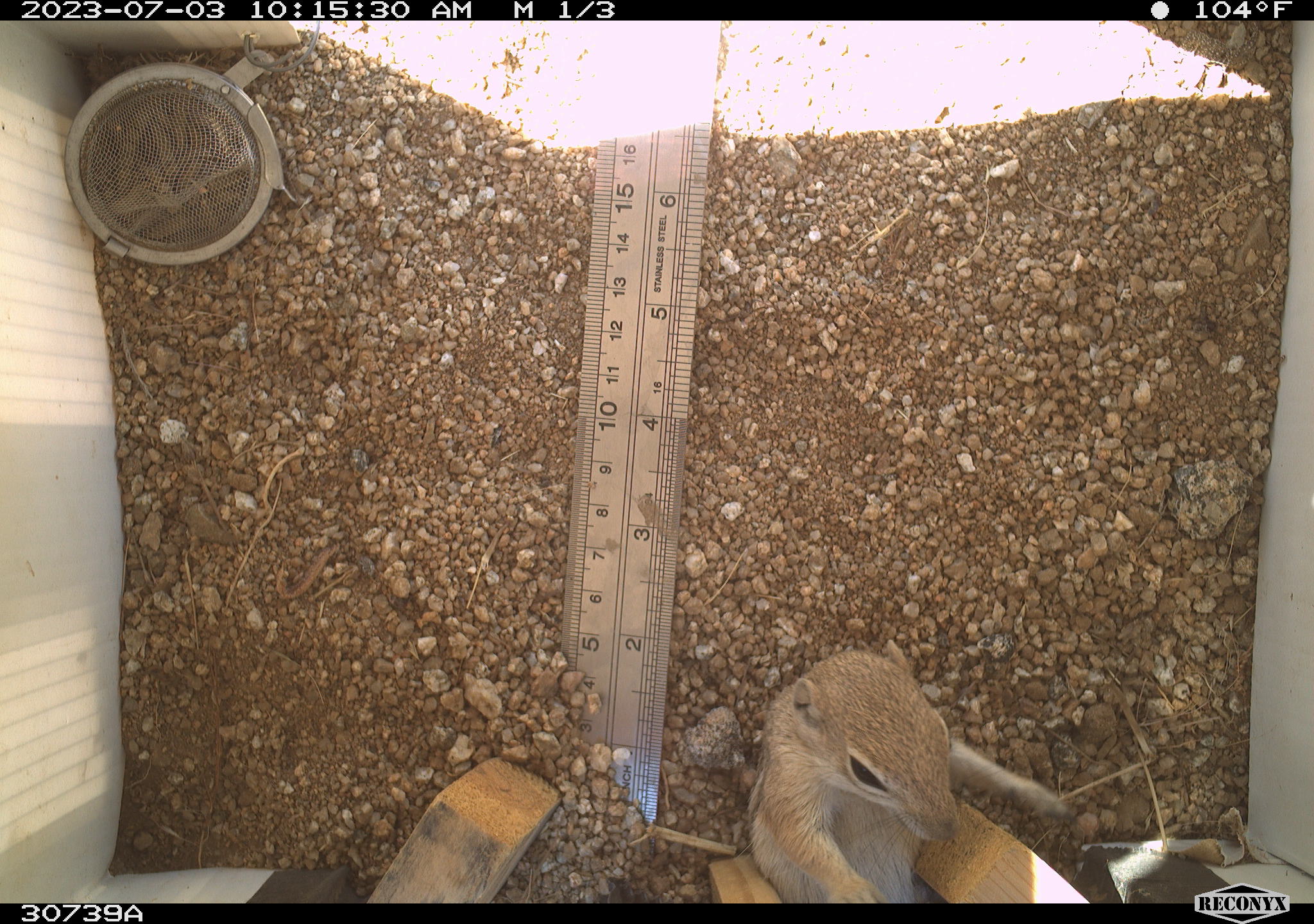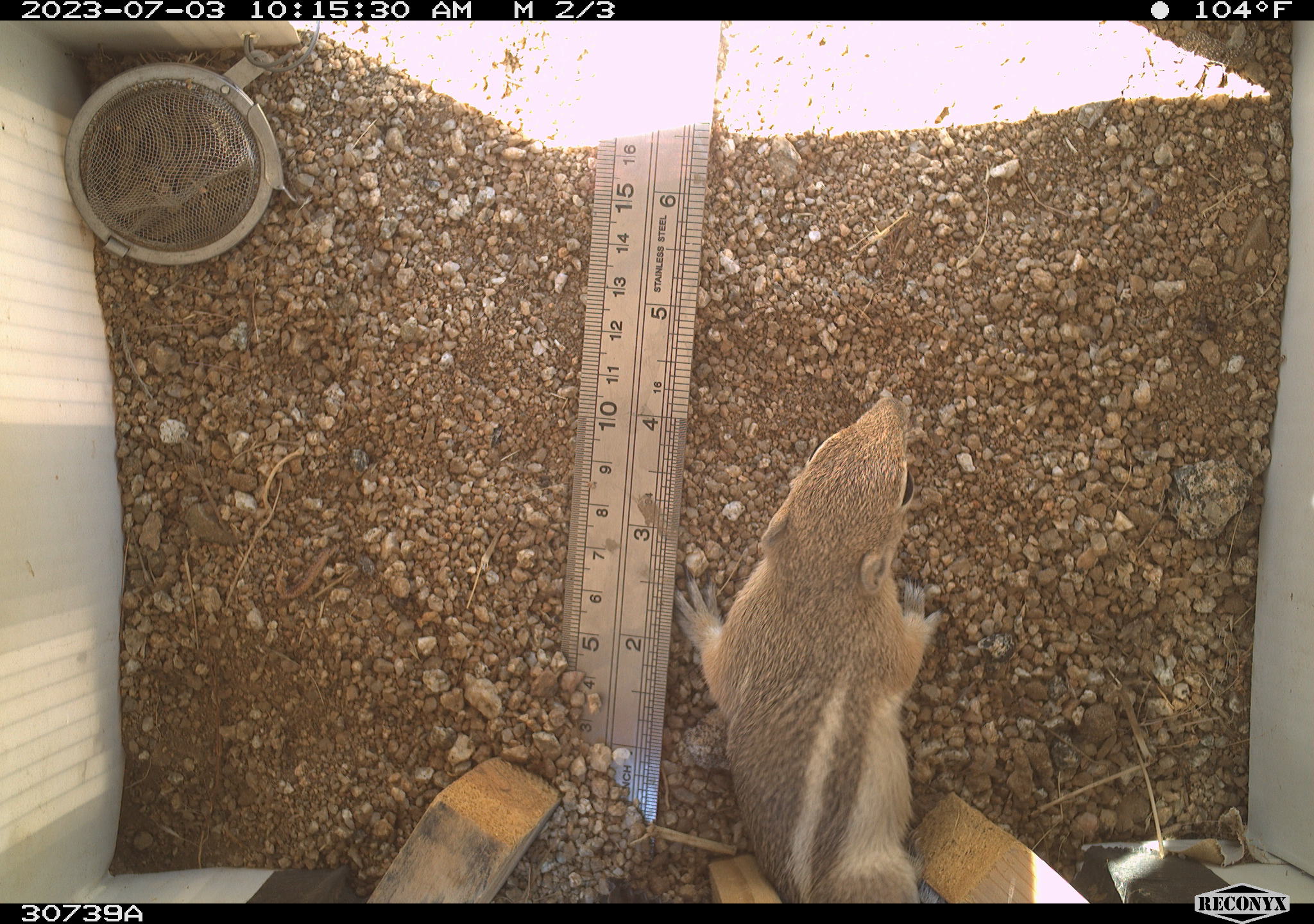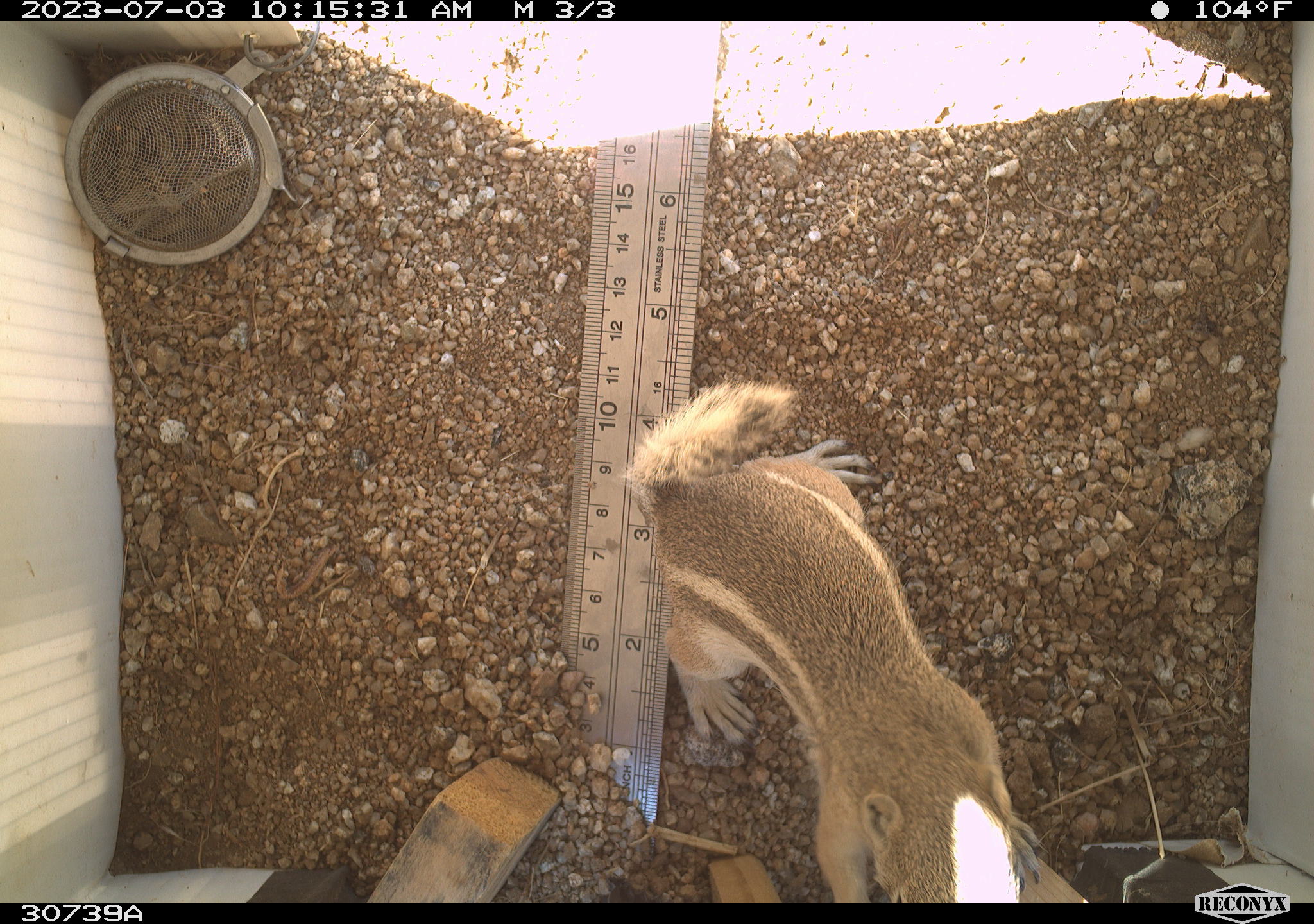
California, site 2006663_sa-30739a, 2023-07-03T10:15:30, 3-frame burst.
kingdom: Animalia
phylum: Chordata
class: Mammalia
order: Rodentia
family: Sciuridae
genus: Ammospermophilus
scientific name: Ammospermophilus leucurus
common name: white-tailed antelope squirrel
White-tailed antelope squirrel (Ammospermophilus leucurus).